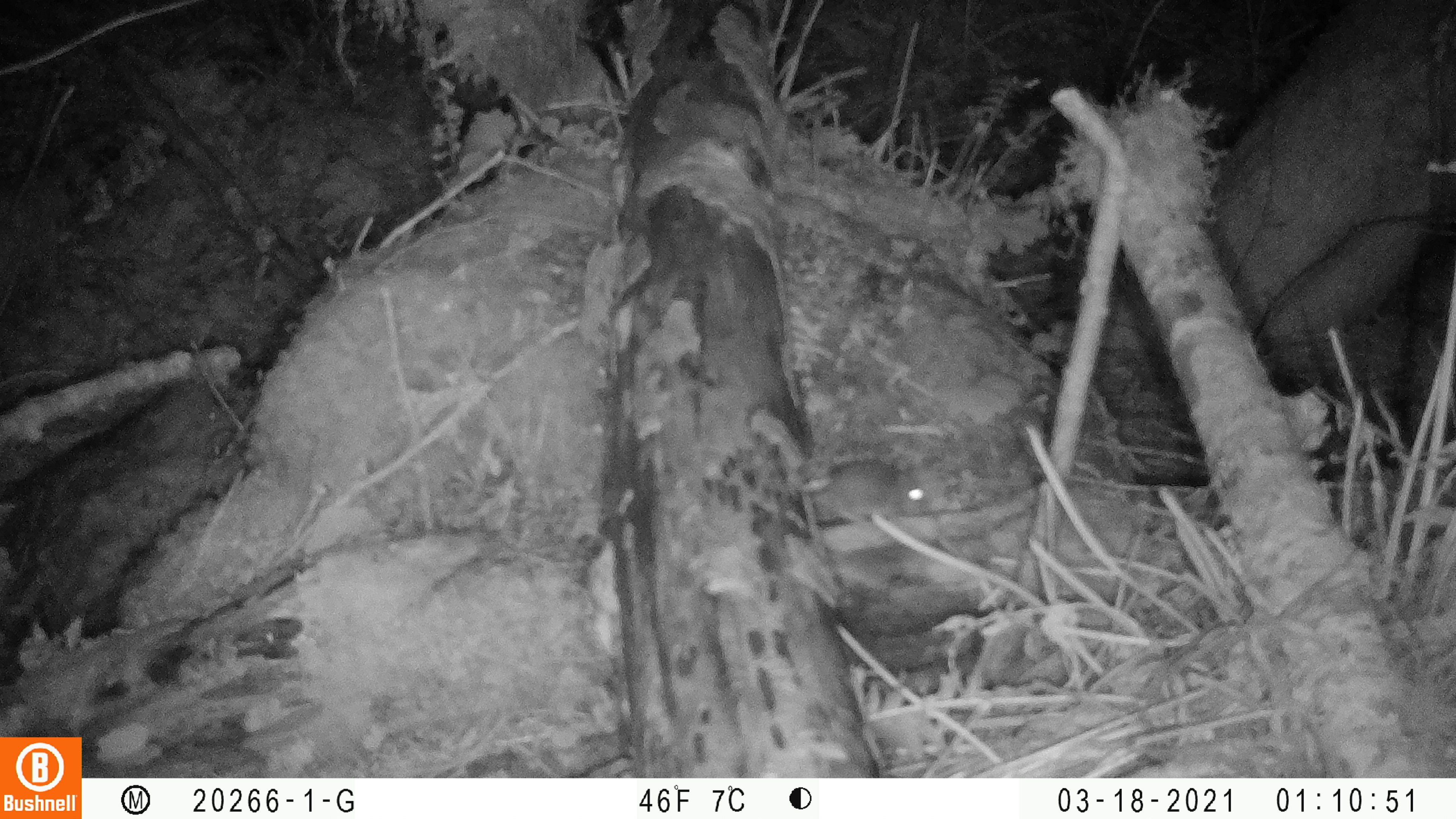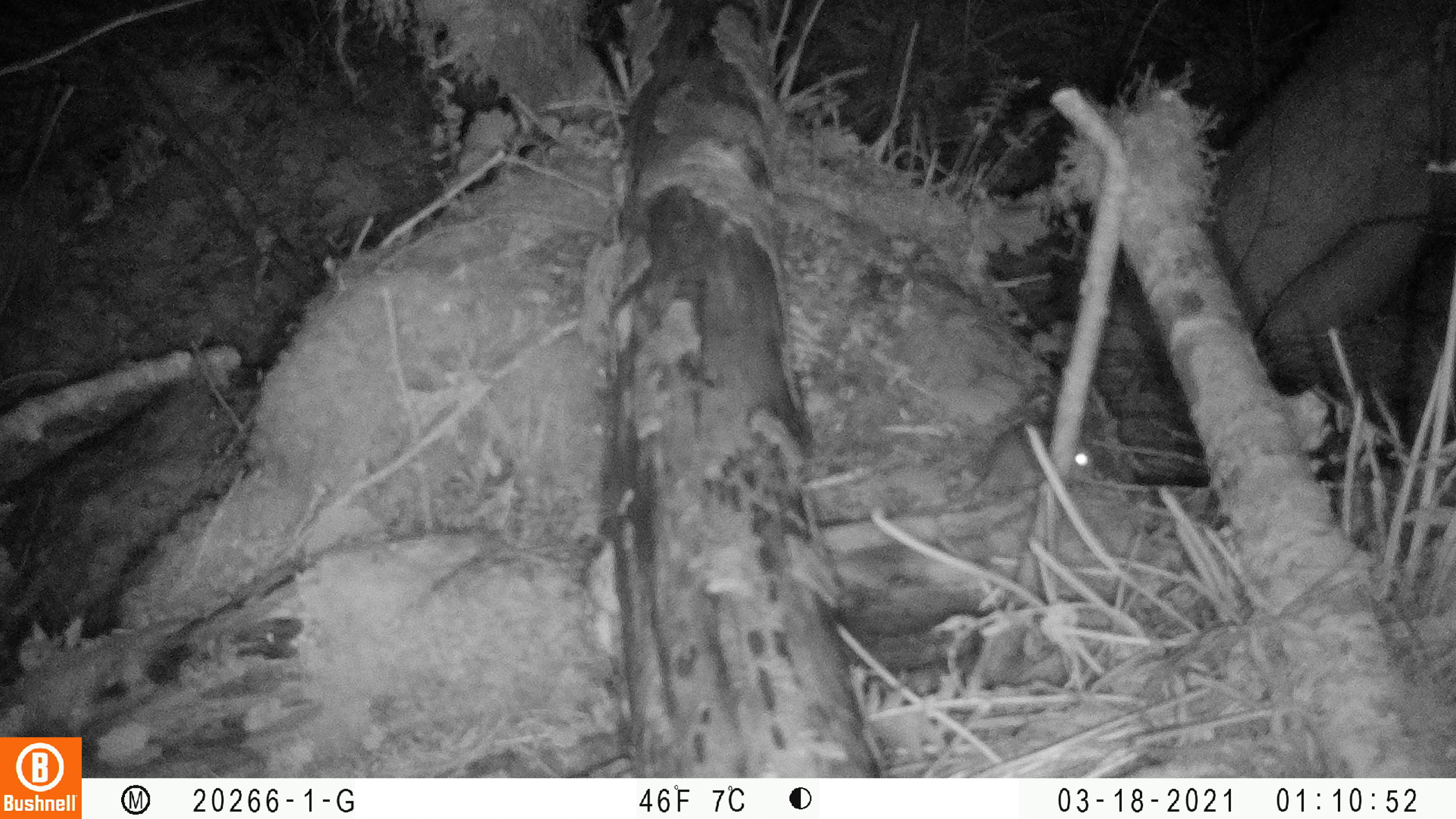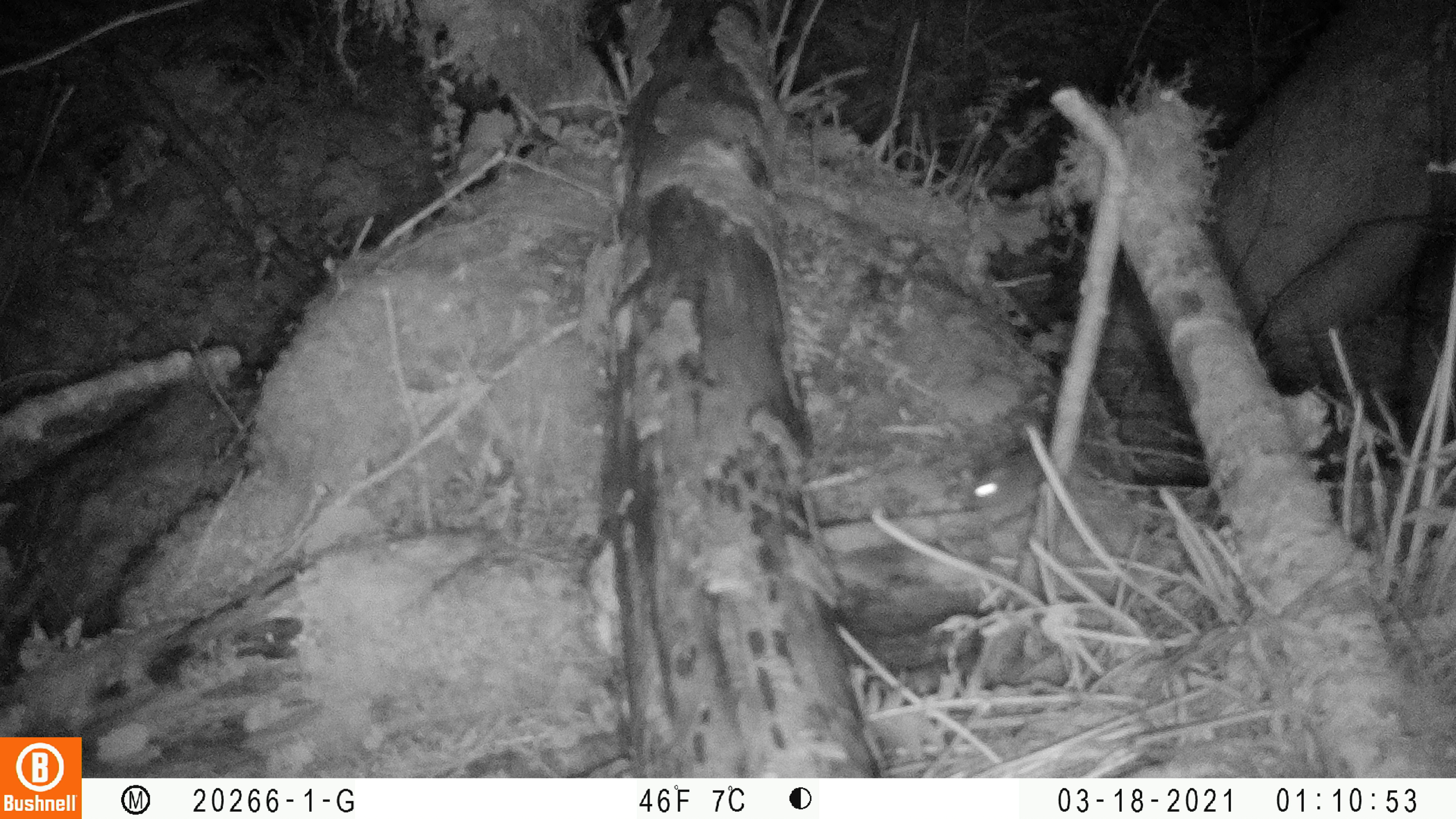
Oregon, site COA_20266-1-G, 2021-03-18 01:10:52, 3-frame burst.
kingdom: Animalia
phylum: Chordata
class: Mammalia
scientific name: Mammalia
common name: small mammal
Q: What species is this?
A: Small mammal (Mammalia).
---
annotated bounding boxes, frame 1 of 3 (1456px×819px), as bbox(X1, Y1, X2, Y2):
small mammal: bbox(777, 431, 967, 567)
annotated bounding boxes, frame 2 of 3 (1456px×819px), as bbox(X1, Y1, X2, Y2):
small mammal: bbox(875, 382, 1103, 548)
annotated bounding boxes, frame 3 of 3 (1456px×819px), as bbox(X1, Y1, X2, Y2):
small mammal: bbox(930, 410, 1180, 558)